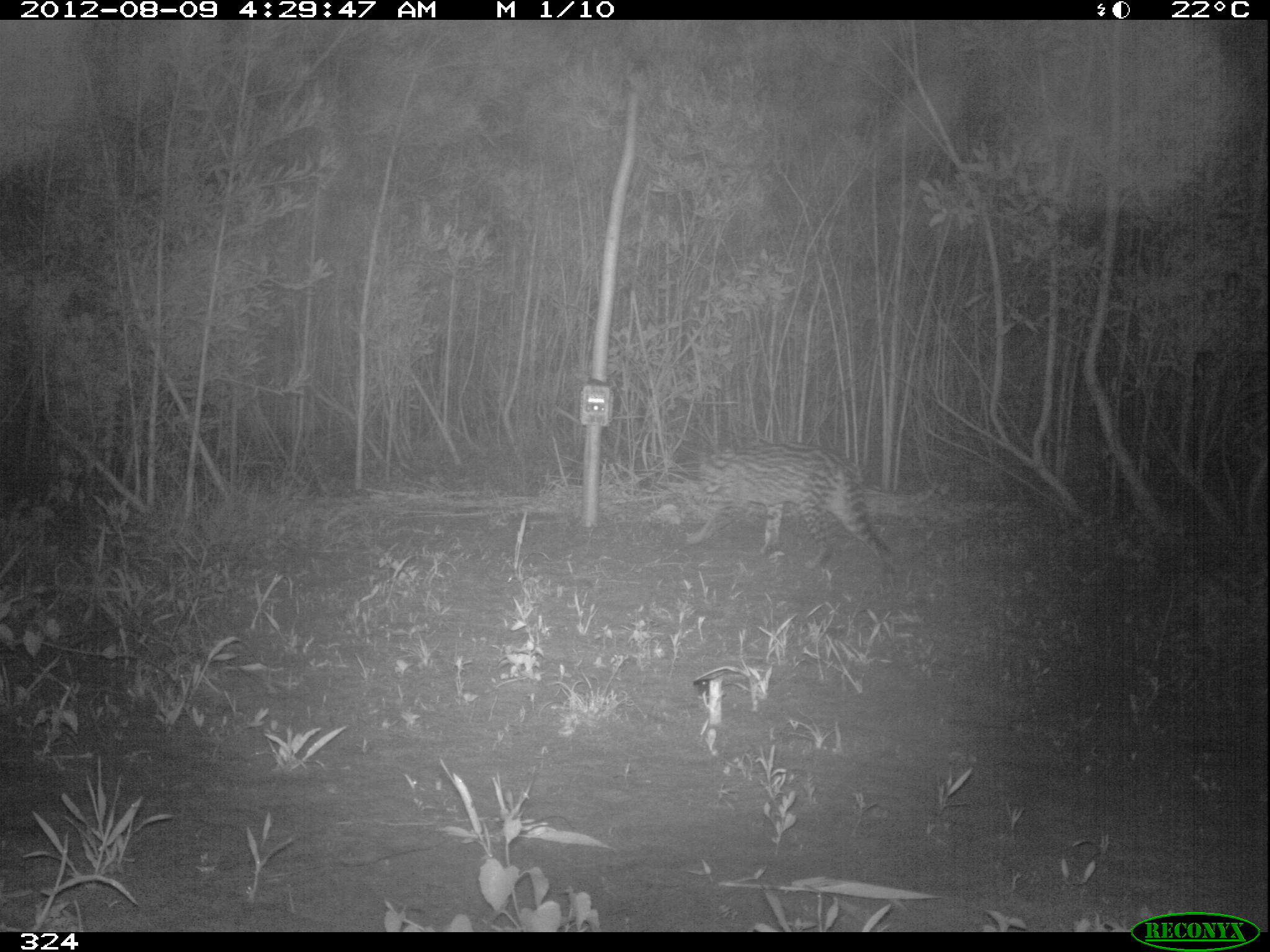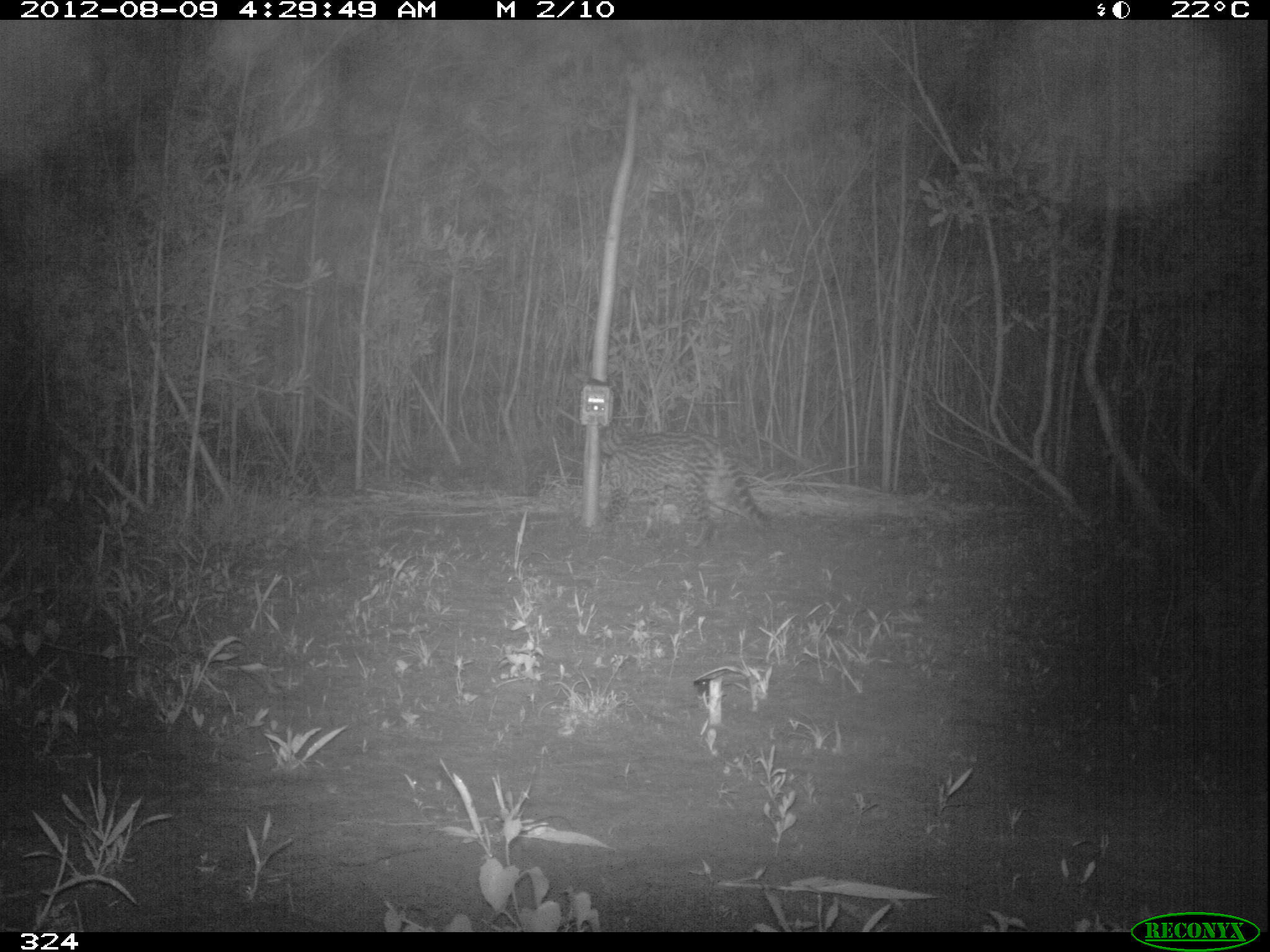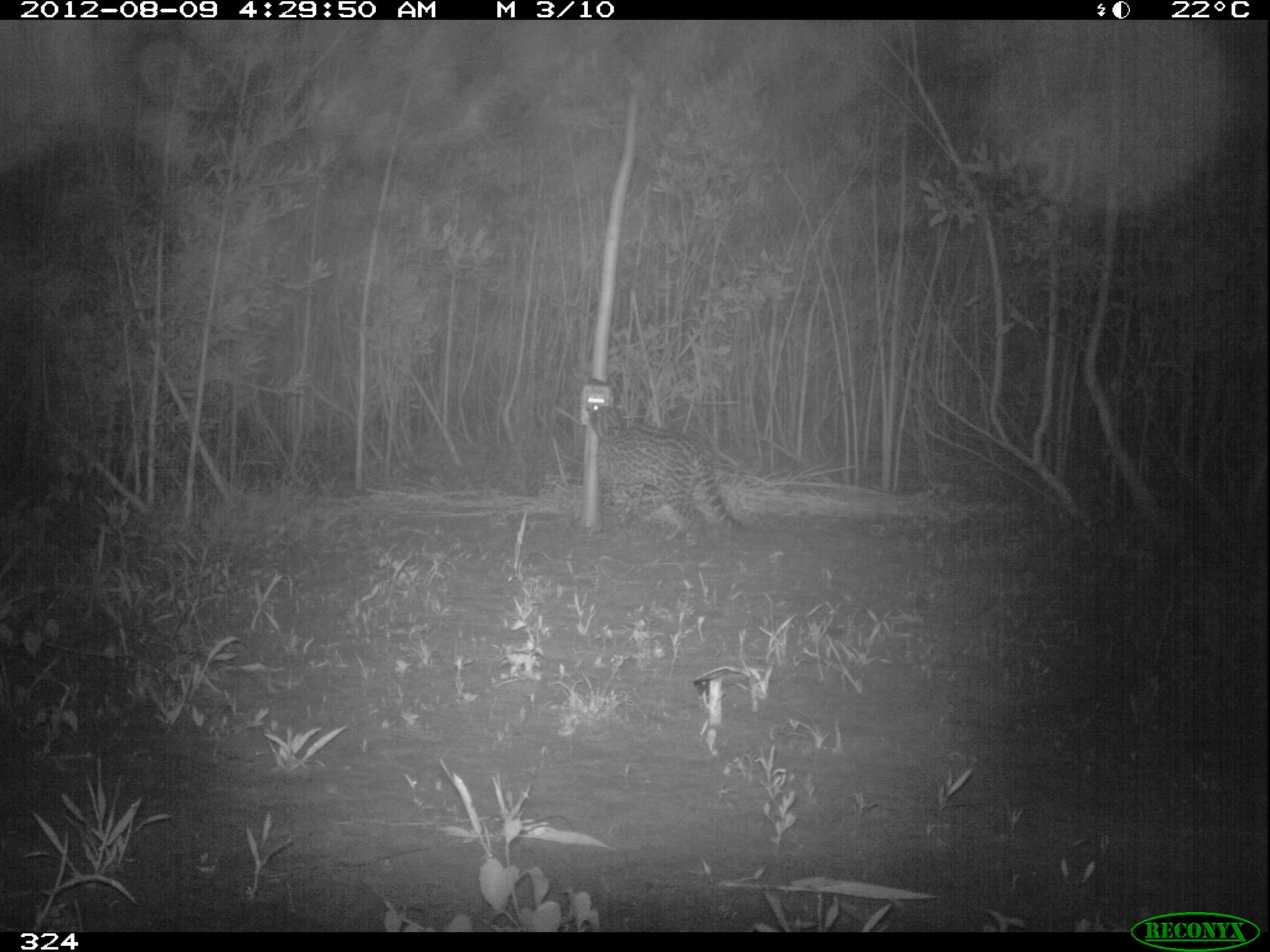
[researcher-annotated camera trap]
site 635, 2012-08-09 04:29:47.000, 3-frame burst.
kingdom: Animalia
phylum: Chordata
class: Mammalia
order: Carnivora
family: Felidae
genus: Leopardus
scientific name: Leopardus pardalis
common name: ocelot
Leopardus pardalis (ocelot).